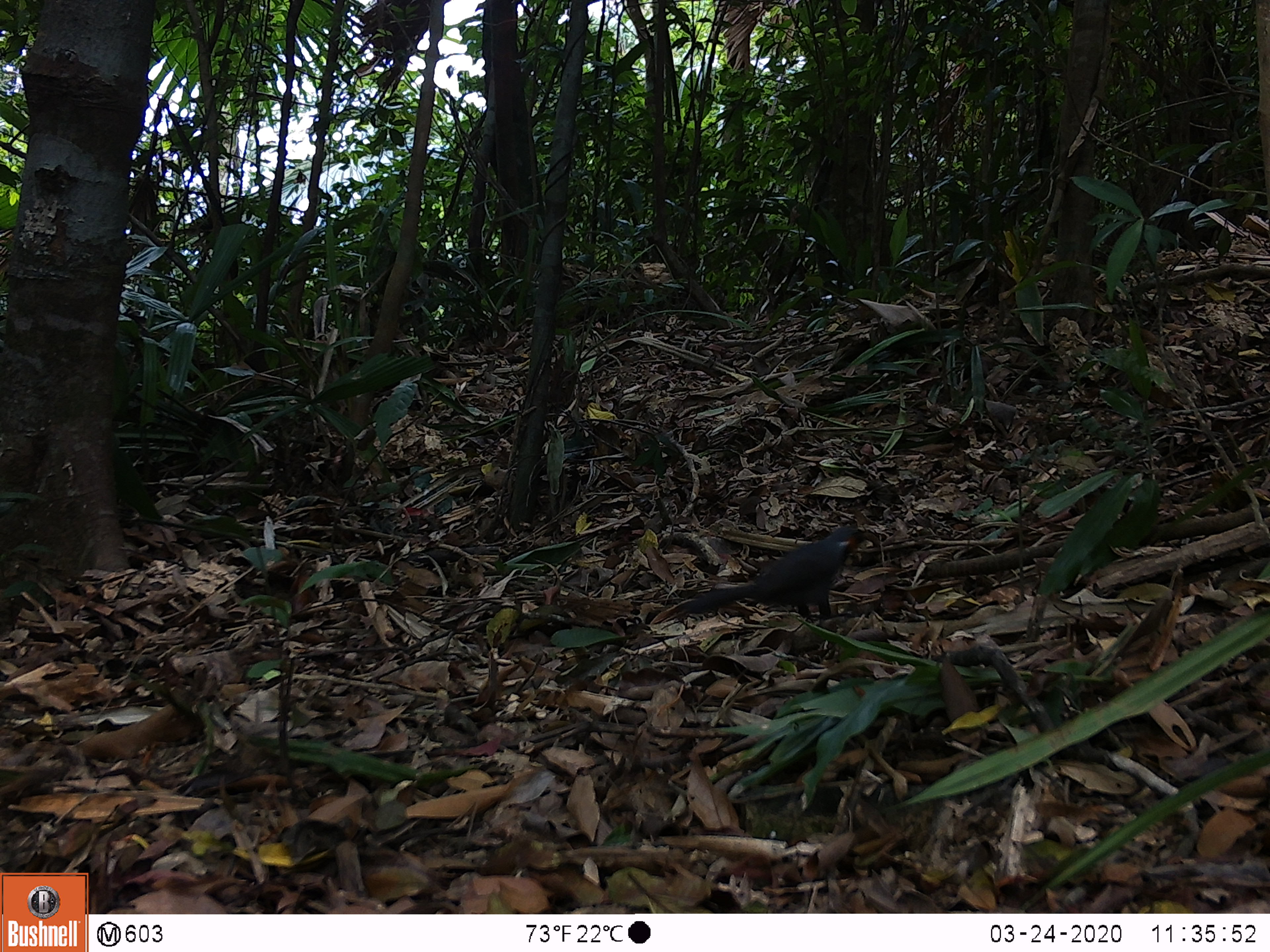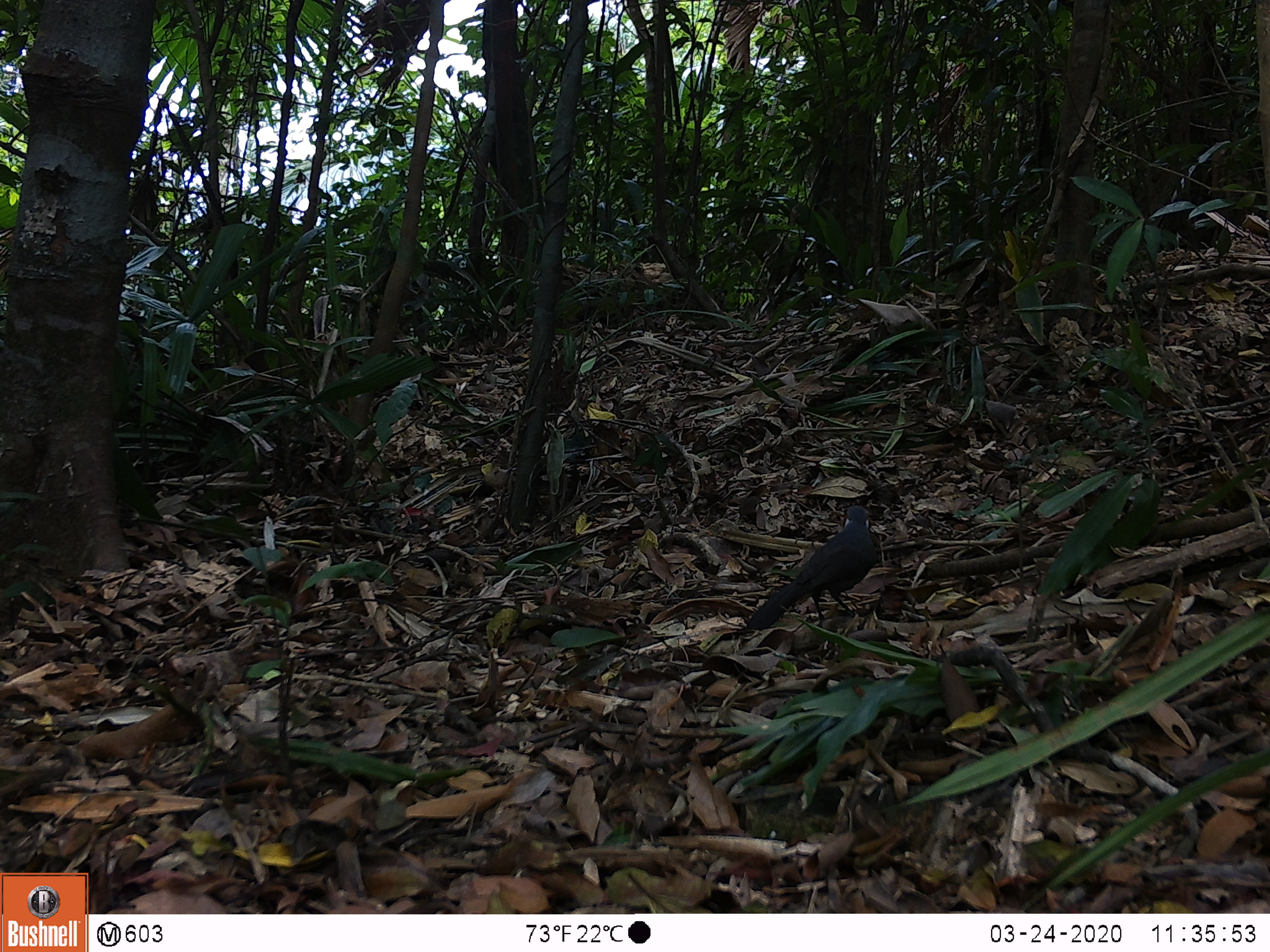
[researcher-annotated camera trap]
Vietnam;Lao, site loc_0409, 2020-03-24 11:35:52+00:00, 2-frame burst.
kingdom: Animalia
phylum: Chordata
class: Aves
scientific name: Aves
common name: bird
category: unidentified bird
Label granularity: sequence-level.